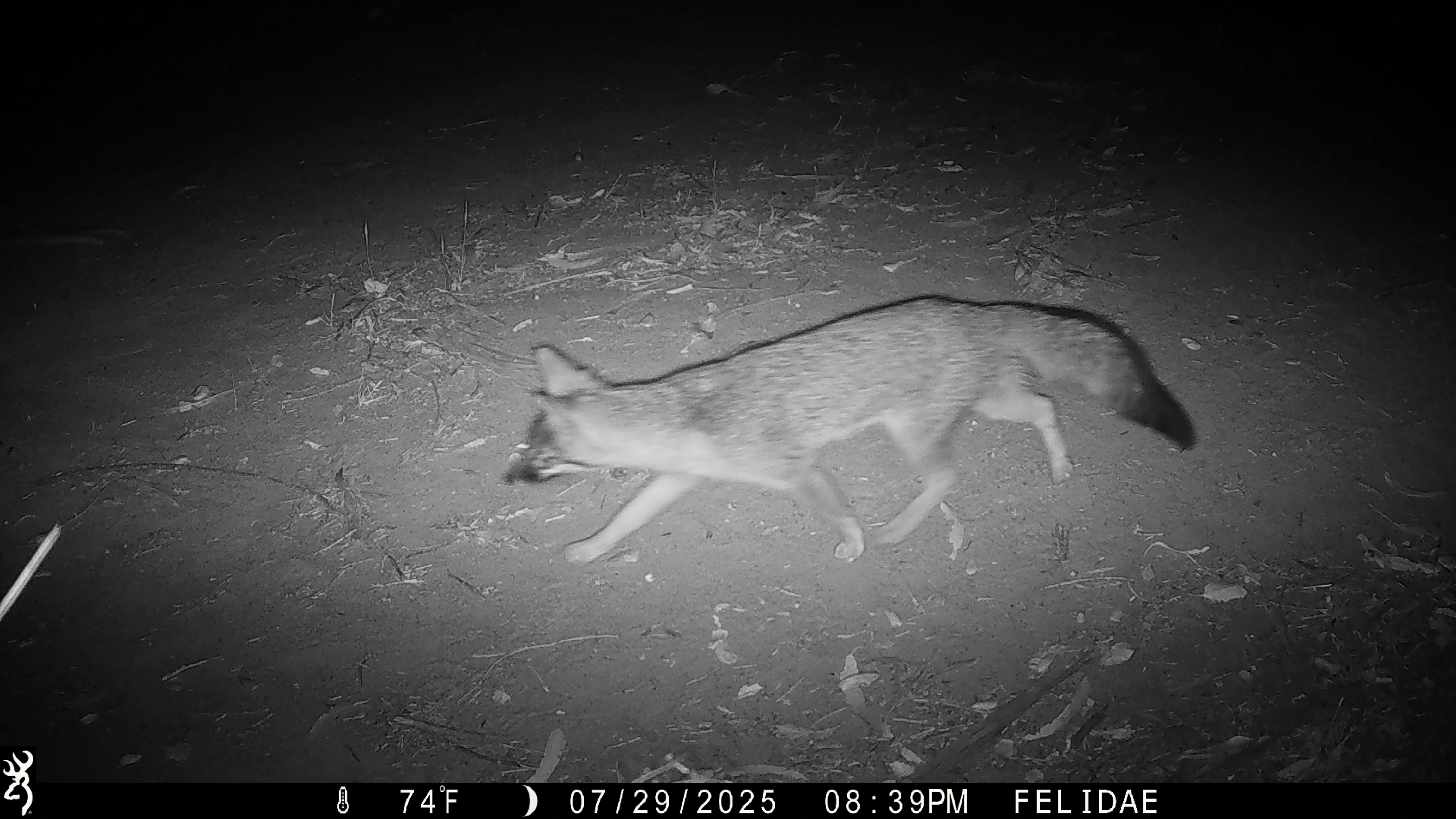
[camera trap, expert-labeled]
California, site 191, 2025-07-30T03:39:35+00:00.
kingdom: Animalia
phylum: Chordata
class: Mammalia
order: Carnivora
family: Canidae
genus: Urocyon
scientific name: Urocyon cinereoargenteus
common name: gray fox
Gray fox (Urocyon cinereoargenteus).